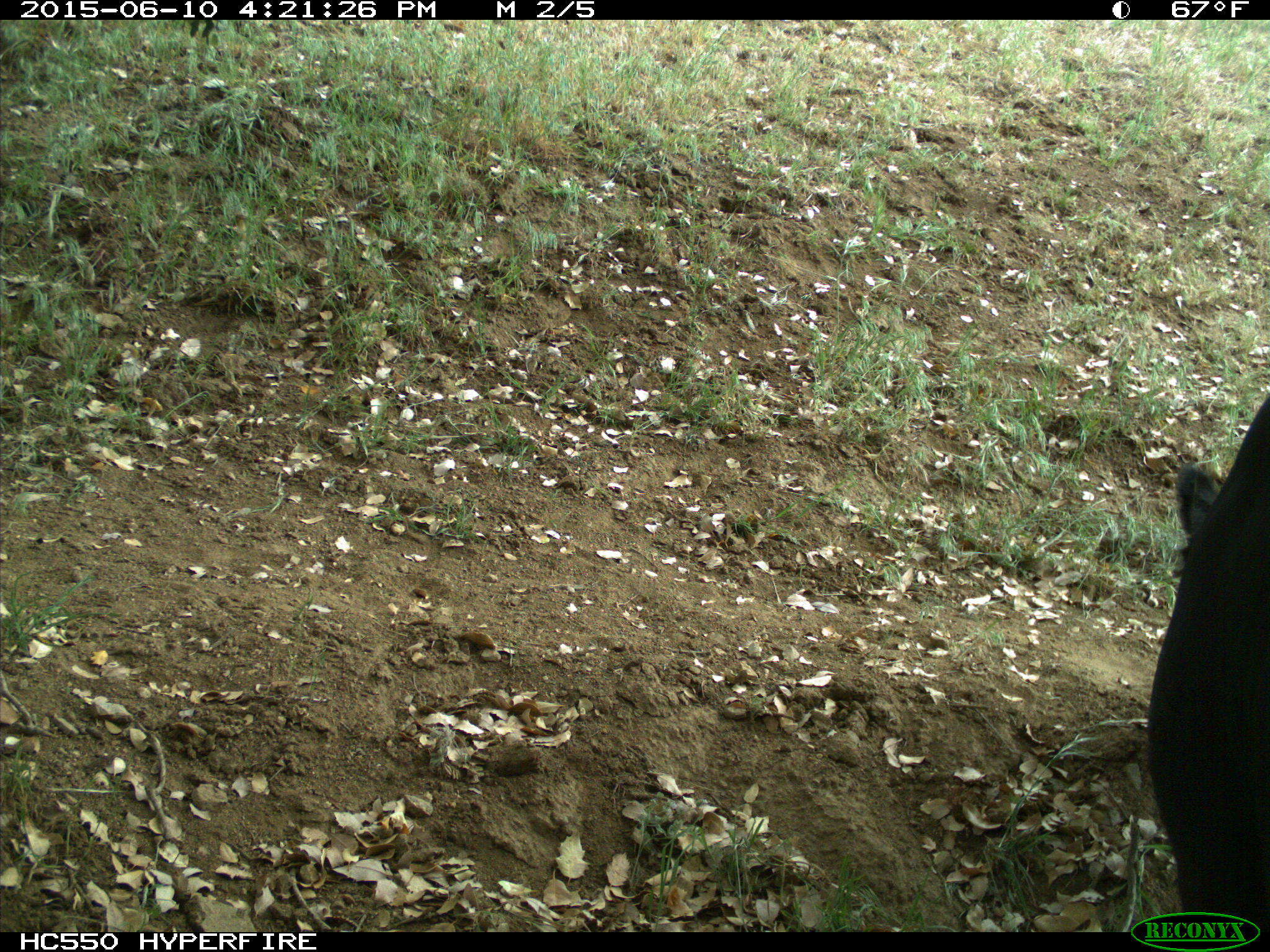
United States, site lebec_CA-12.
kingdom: Animalia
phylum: Chordata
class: Mammalia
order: Artiodactyla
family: Bovidae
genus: Bos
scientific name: Bos taurus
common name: domestic cow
Bos taurus (domestic cow).